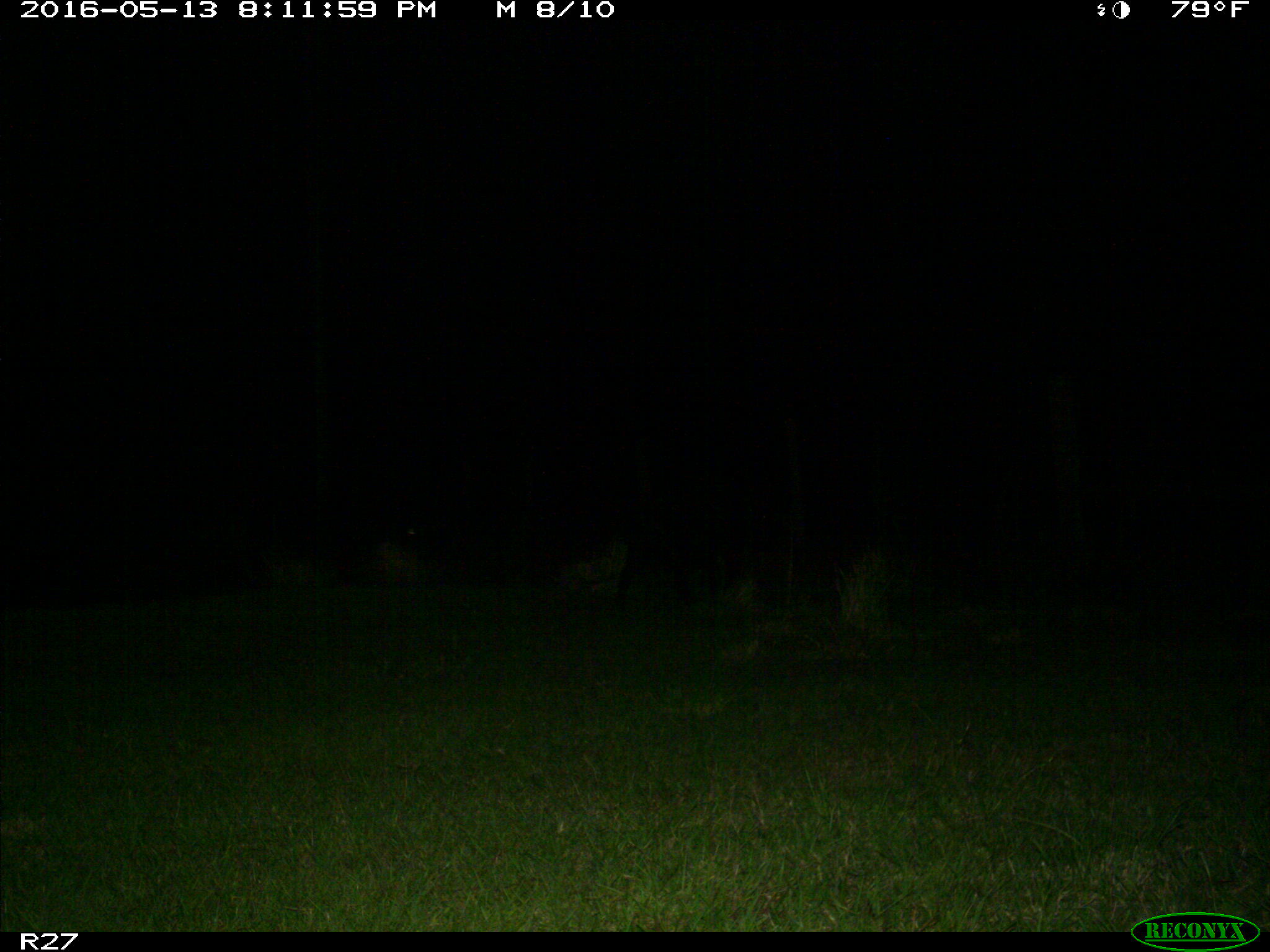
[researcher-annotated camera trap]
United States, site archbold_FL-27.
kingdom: Animalia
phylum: Chordata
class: Mammalia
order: Artiodactyla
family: Suidae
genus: Sus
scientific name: Sus scrofa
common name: wild boar